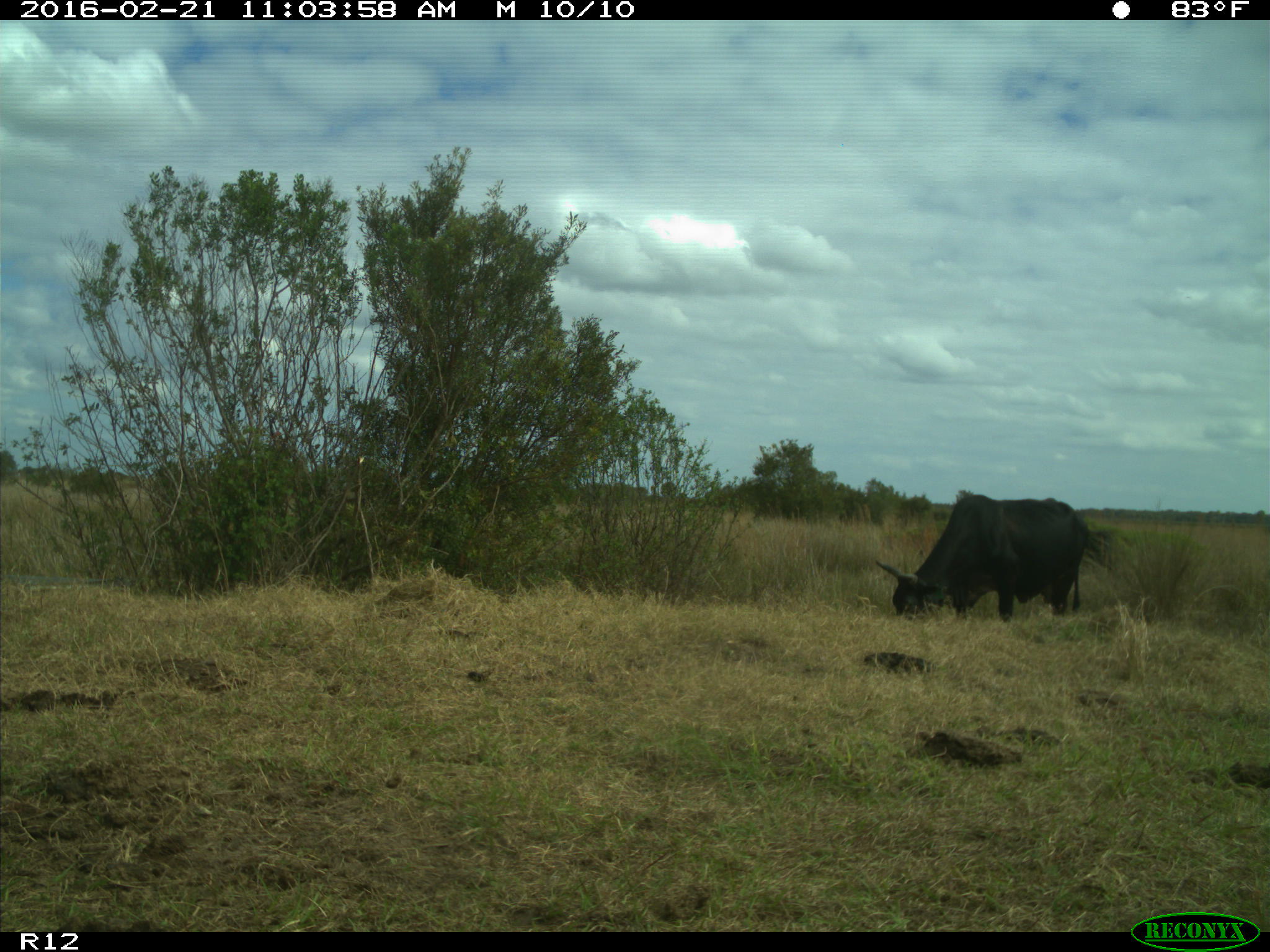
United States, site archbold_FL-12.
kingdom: Animalia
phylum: Chordata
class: Mammalia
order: Artiodactyla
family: Bovidae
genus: Bos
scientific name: Bos taurus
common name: domestic cow